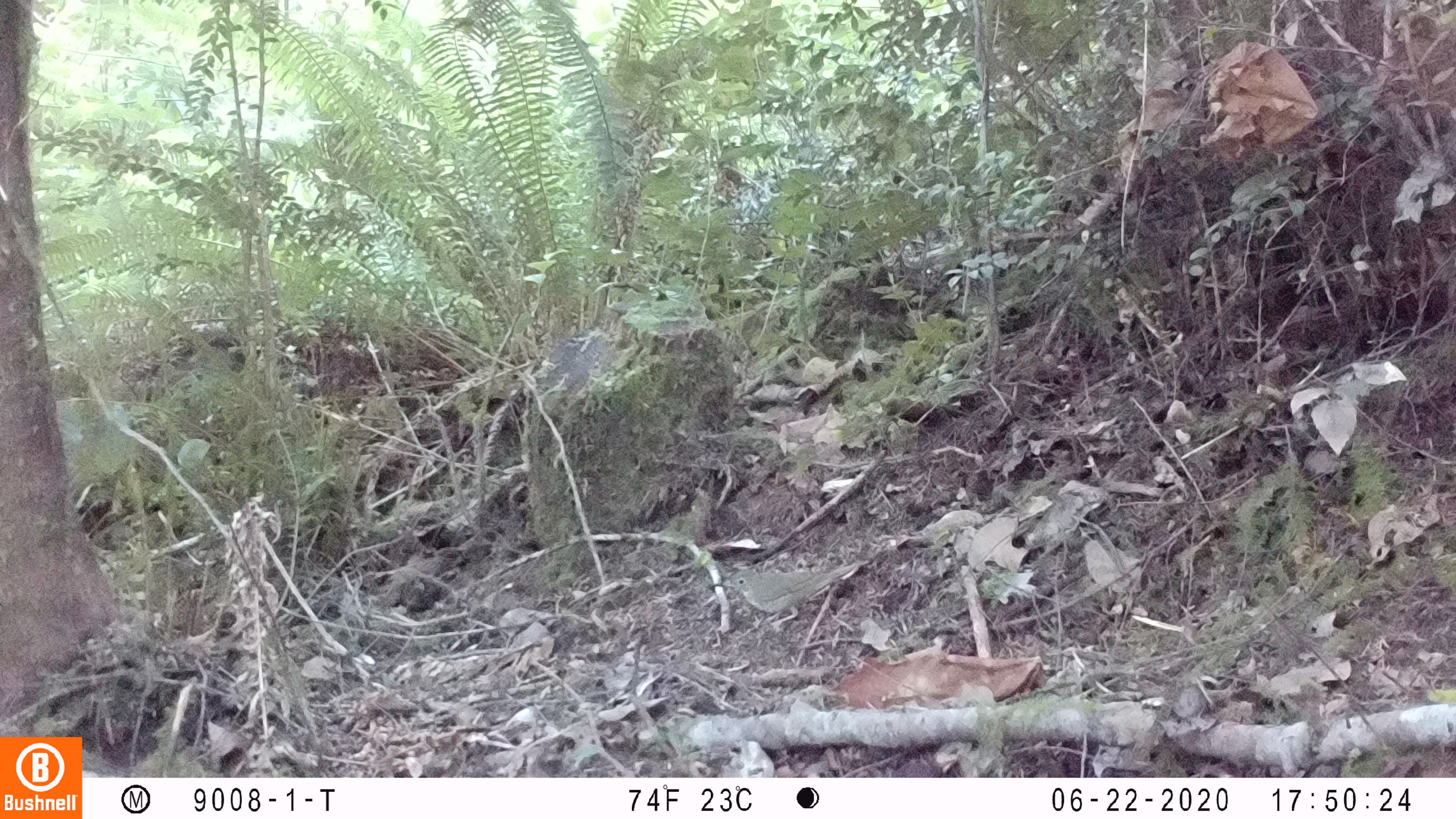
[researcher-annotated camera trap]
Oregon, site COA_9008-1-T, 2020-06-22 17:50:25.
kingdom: Animalia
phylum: Chordata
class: Aves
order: Passeriformes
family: Turdidae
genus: Catharus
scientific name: Catharus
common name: brown thrushes and nightingale-thrushes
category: catharus species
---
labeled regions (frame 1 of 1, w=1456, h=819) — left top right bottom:
catharus species: 709 540 883 633